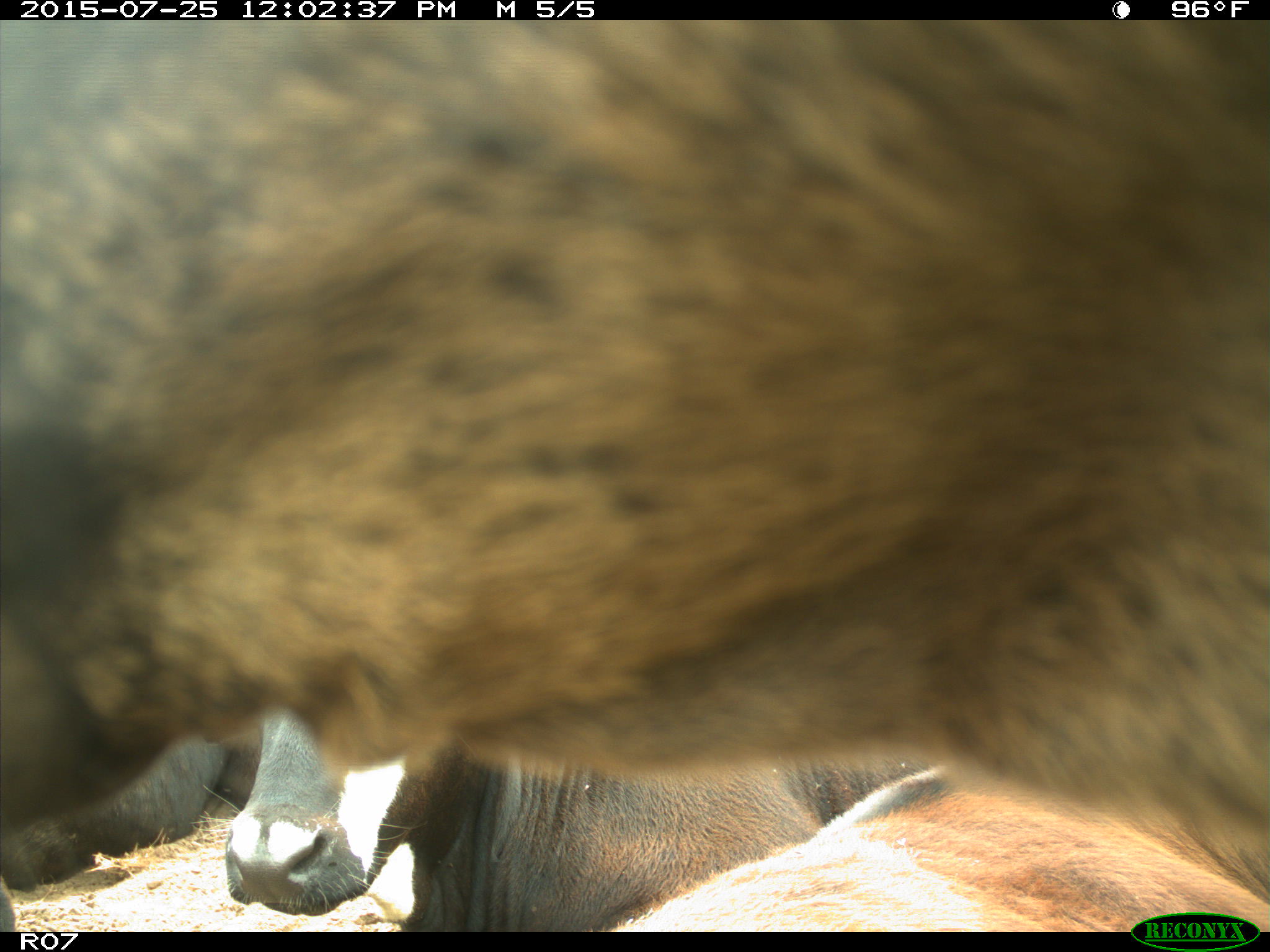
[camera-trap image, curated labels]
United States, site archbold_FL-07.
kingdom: Animalia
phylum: Chordata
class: Mammalia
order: Artiodactyla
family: Bovidae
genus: Bos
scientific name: Bos taurus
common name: domestic cow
Bos taurus (domestic cow).